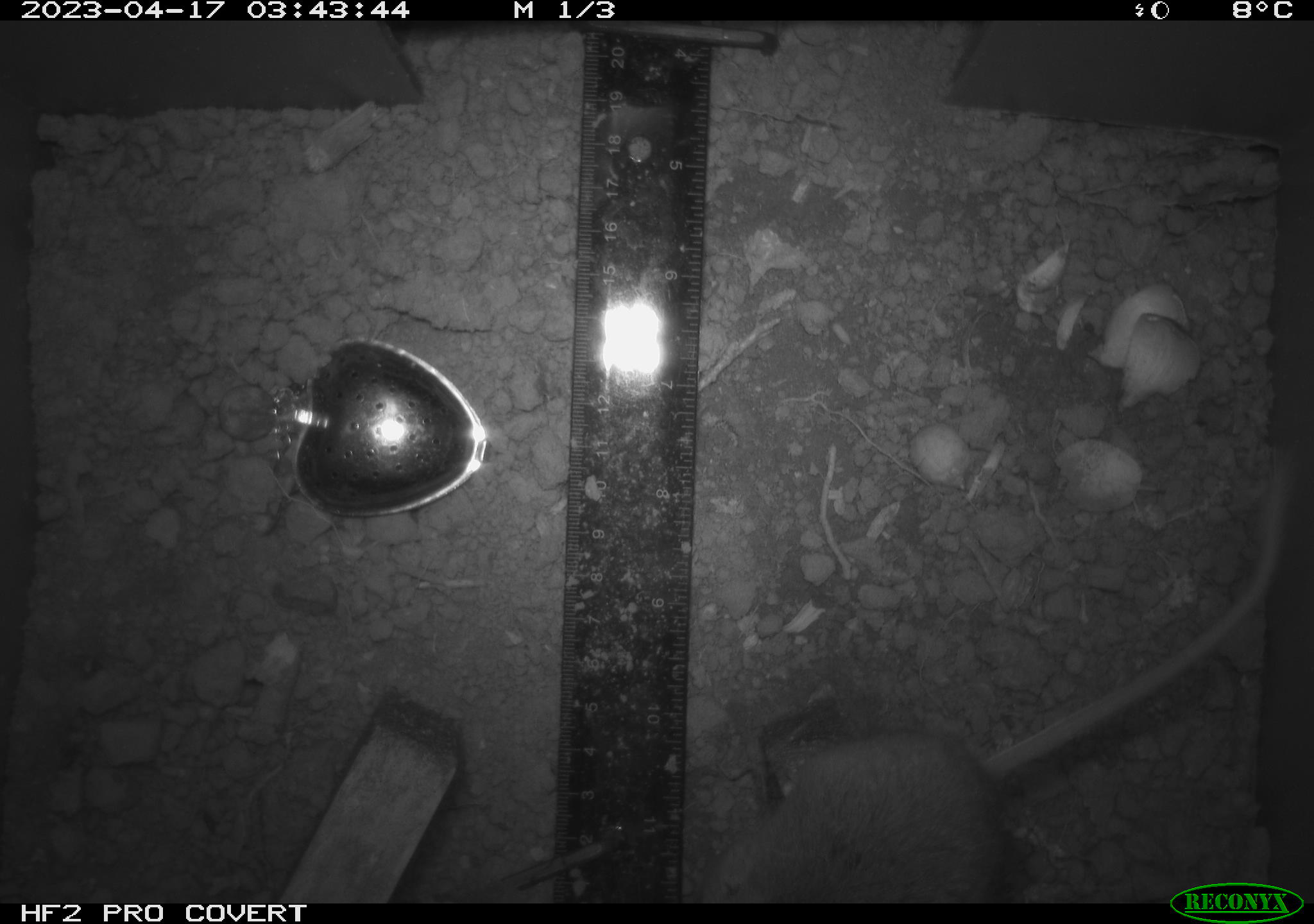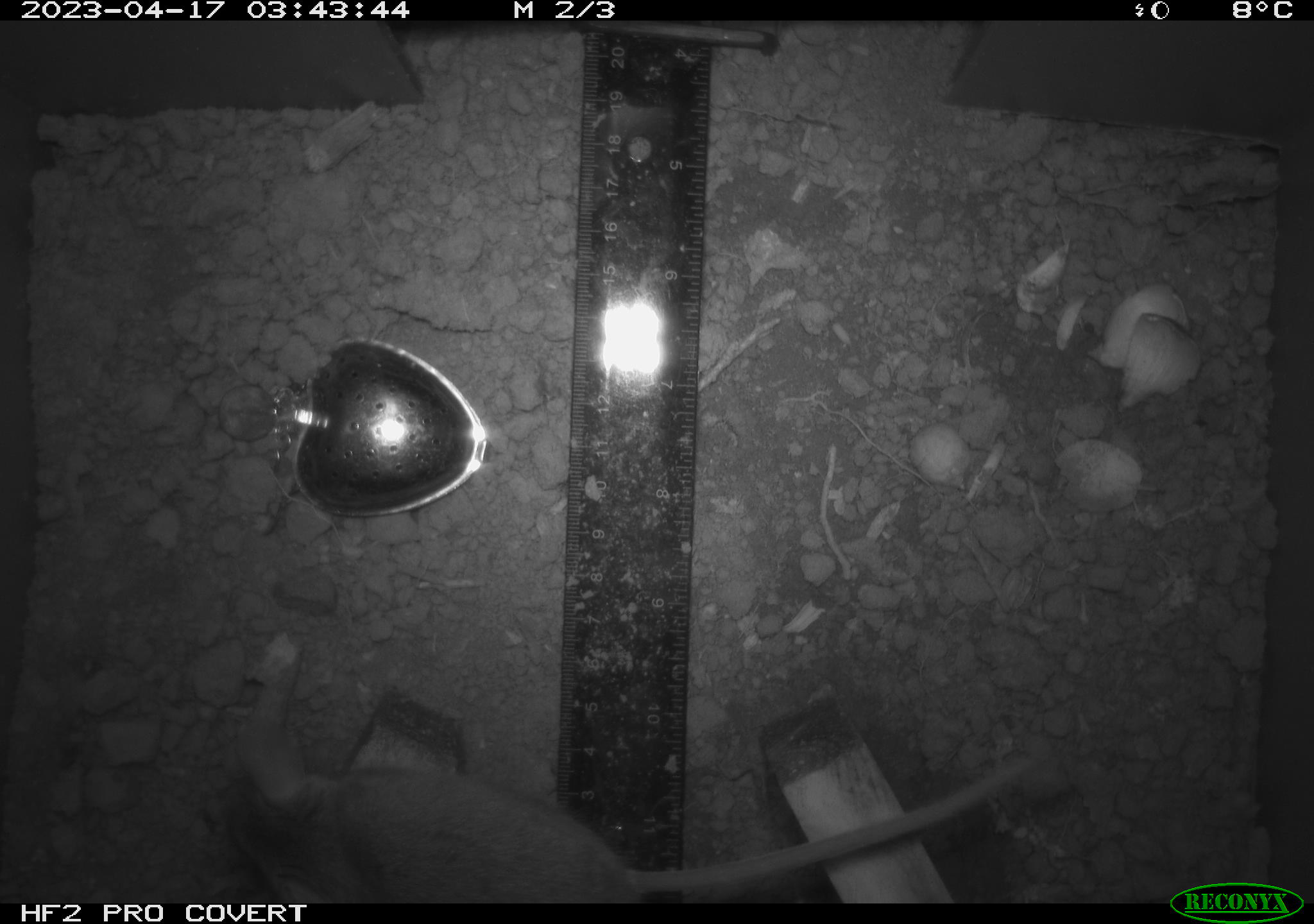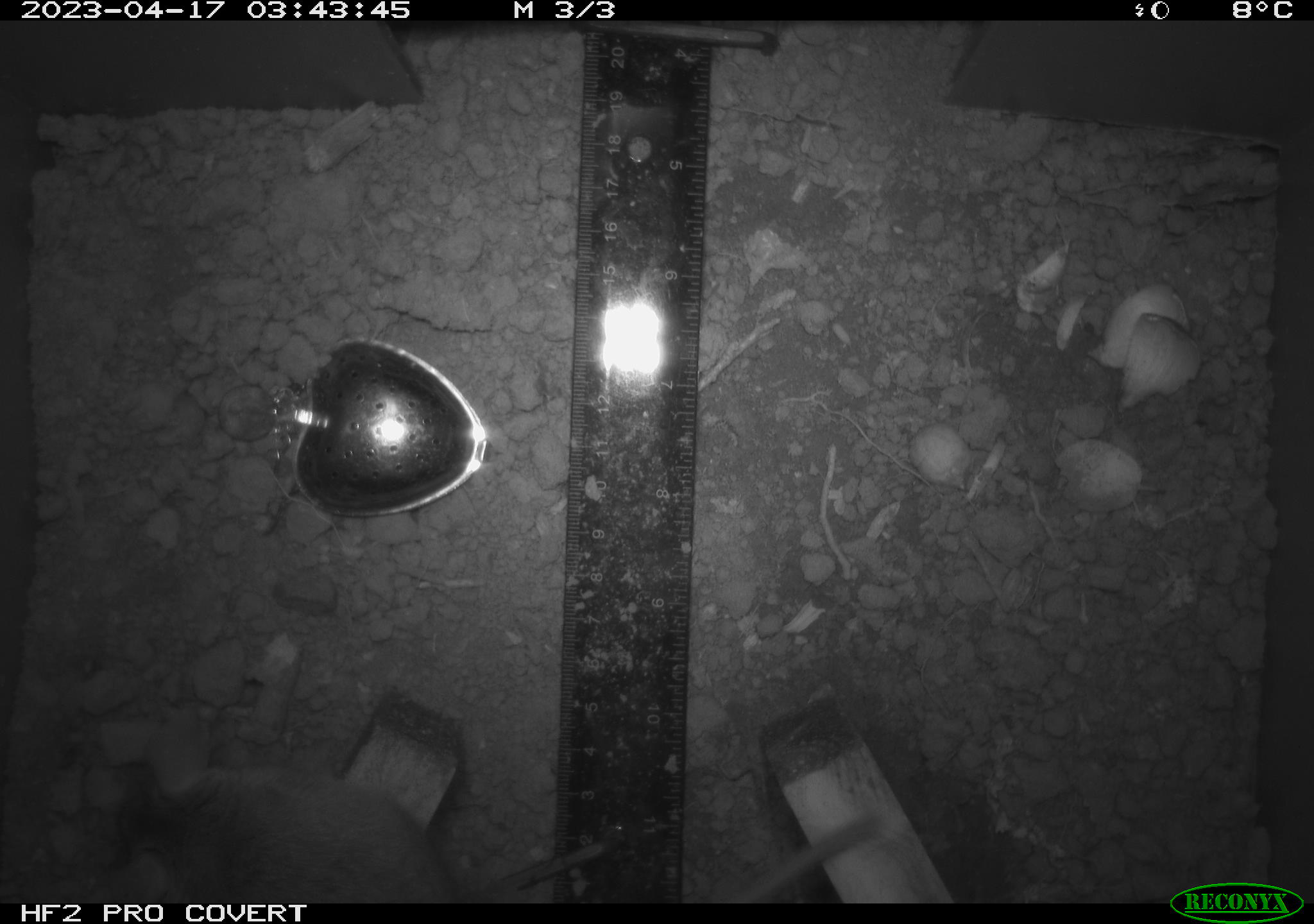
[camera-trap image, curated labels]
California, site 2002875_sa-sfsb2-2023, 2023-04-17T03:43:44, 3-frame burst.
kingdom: Animalia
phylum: Chordata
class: Mammalia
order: Rodentia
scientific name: Rodentia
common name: mouse species